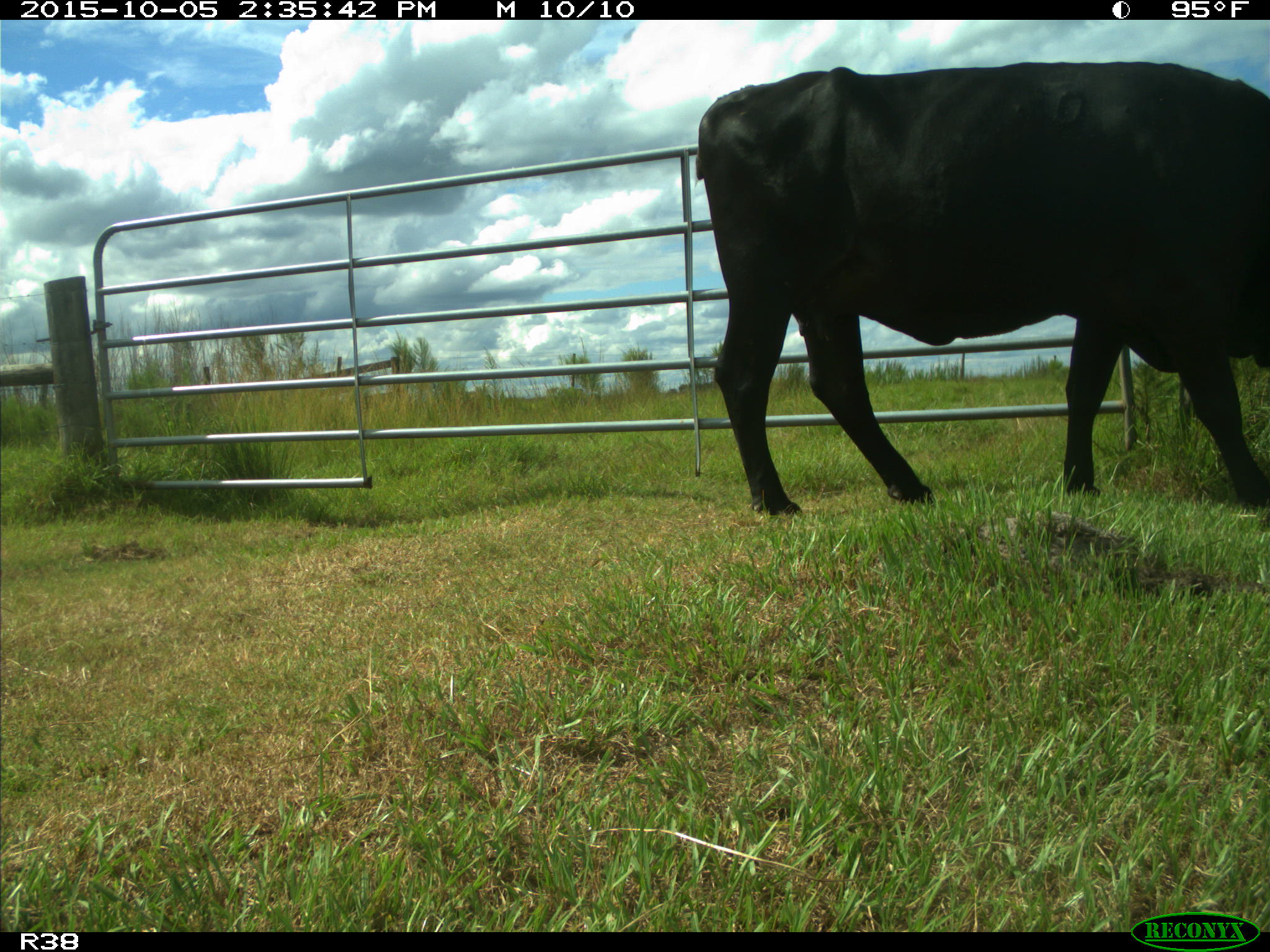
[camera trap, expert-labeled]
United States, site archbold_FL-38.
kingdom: Animalia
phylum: Chordata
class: Mammalia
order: Artiodactyla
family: Bovidae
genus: Bos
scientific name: Bos taurus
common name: domestic cow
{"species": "Bos taurus (domestic cow)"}